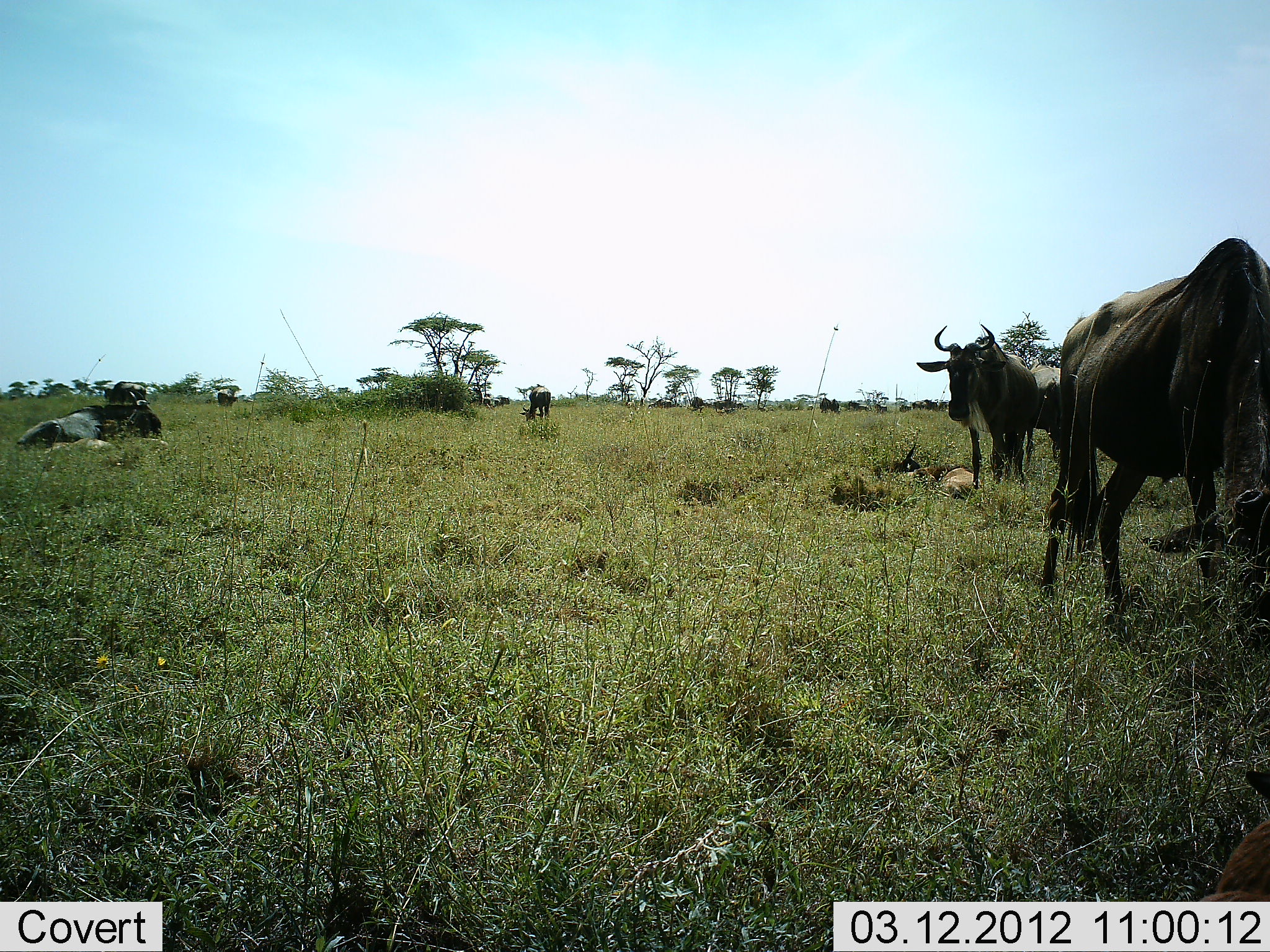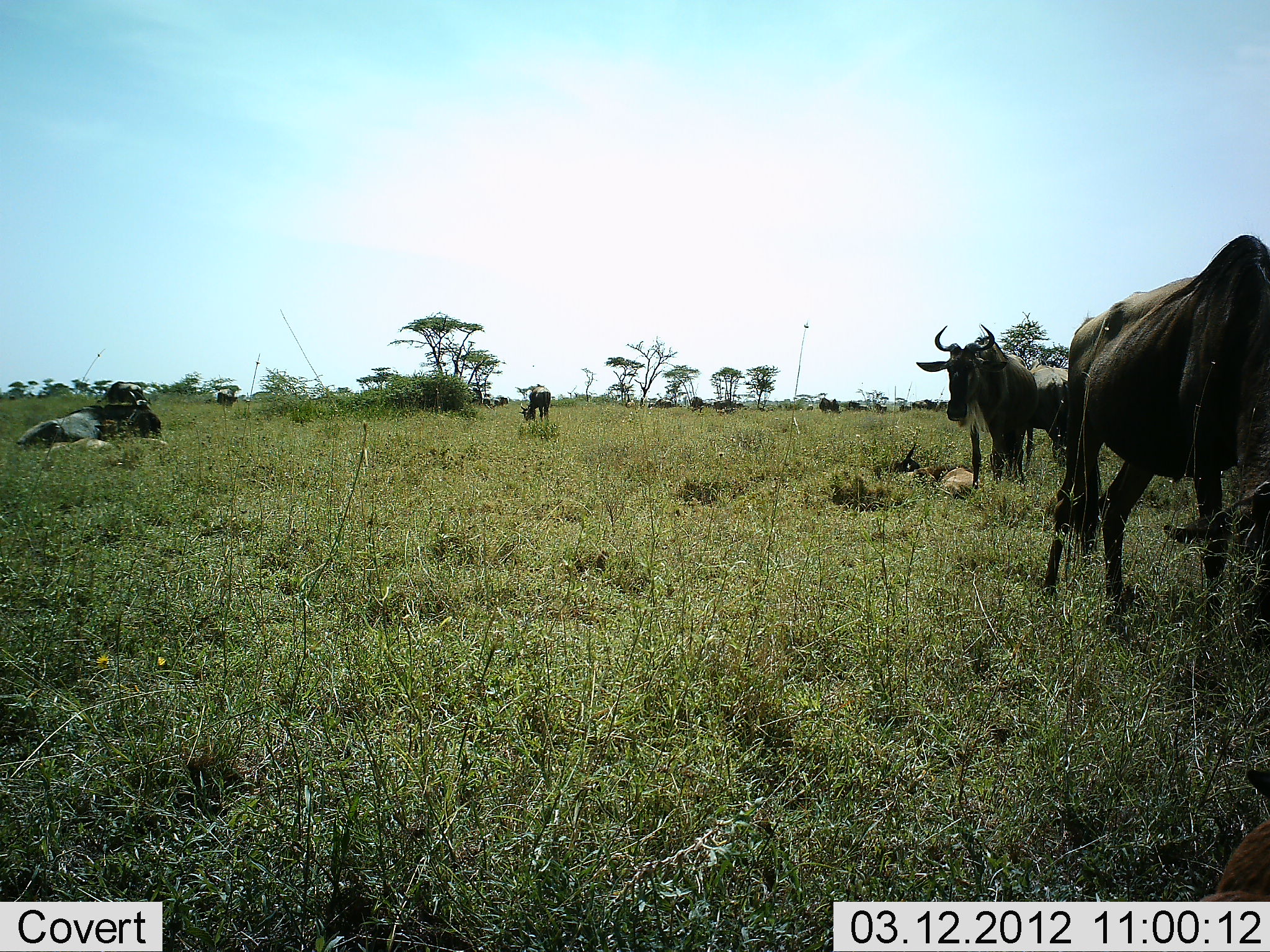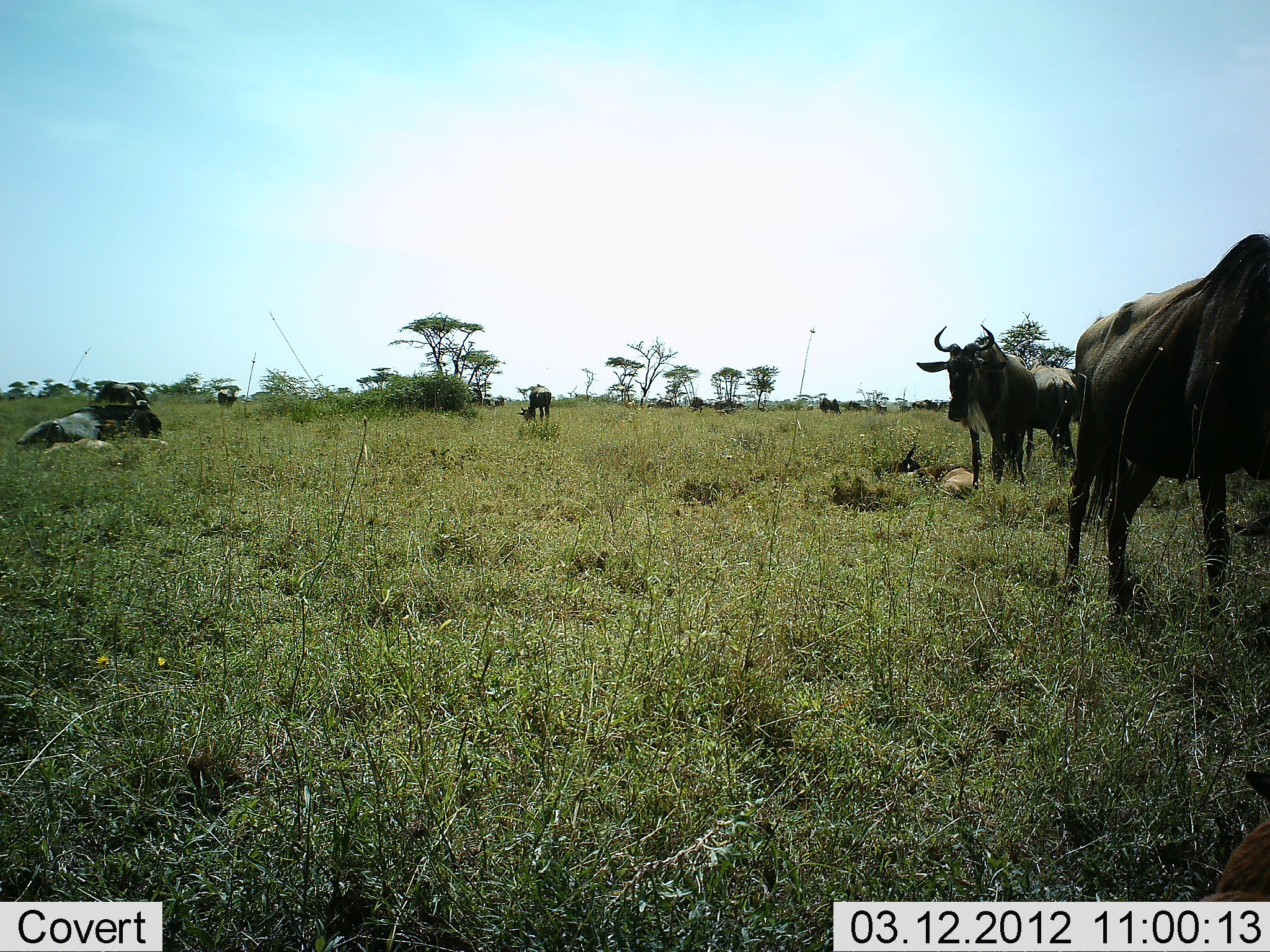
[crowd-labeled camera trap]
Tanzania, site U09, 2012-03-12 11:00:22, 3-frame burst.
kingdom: Animalia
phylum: Chordata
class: Mammalia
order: Artiodactyla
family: Bovidae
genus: Connochaetes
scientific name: Connochaetes taurinus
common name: blue wildebeest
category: wildebeest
Wildebeest (blue wildebeest) (Connochaetes taurinus), count 11-50. Behavior (volunteer vote fractions): standing 71%, resting 64%, moving 7%, interacting 7%. Young present (vote fraction): 43%. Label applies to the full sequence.